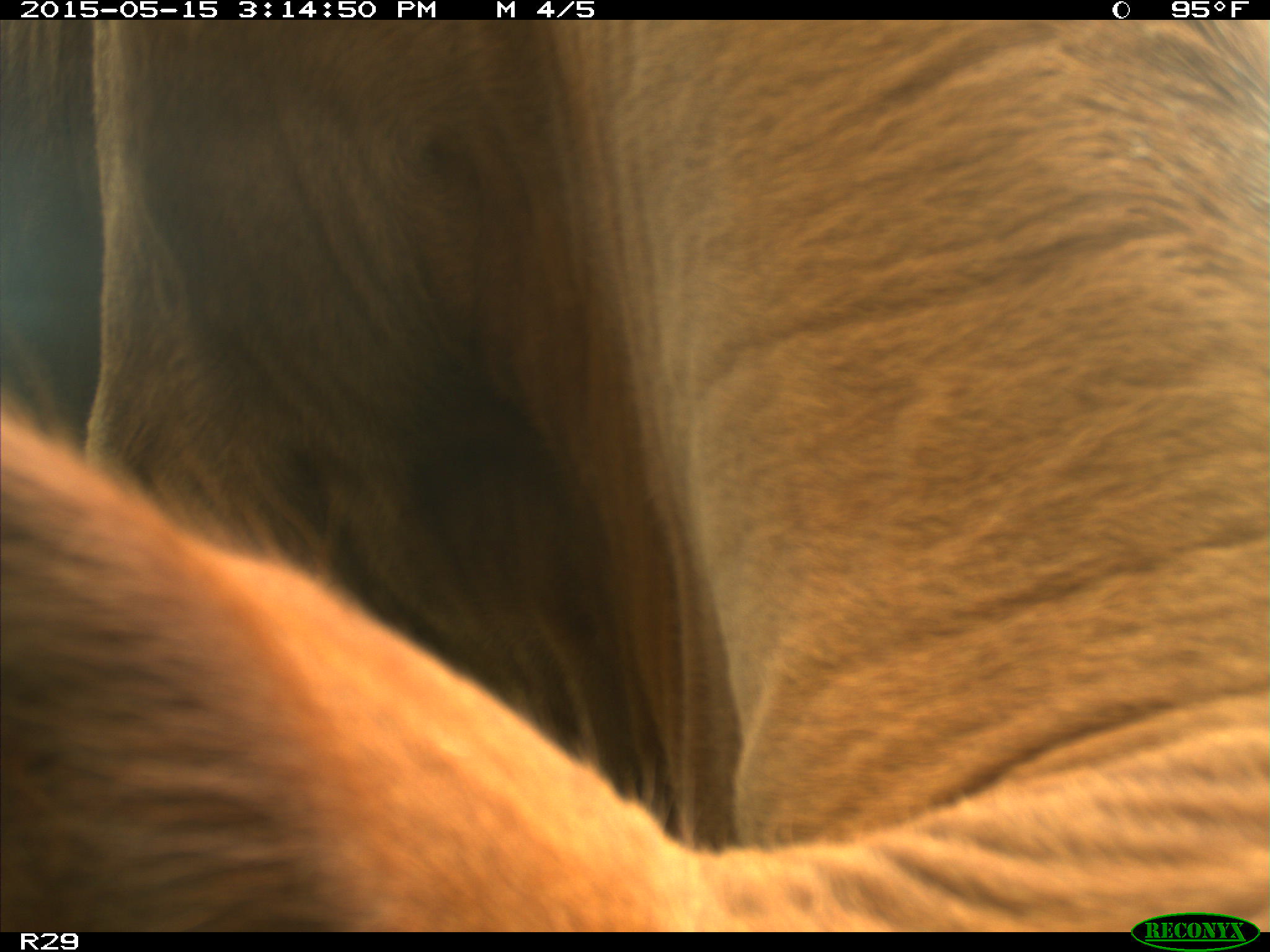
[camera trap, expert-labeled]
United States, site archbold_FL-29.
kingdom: Animalia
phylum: Chordata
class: Mammalia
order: Artiodactyla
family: Bovidae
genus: Bos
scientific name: Bos taurus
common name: domestic cow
Bos taurus (domestic cow).